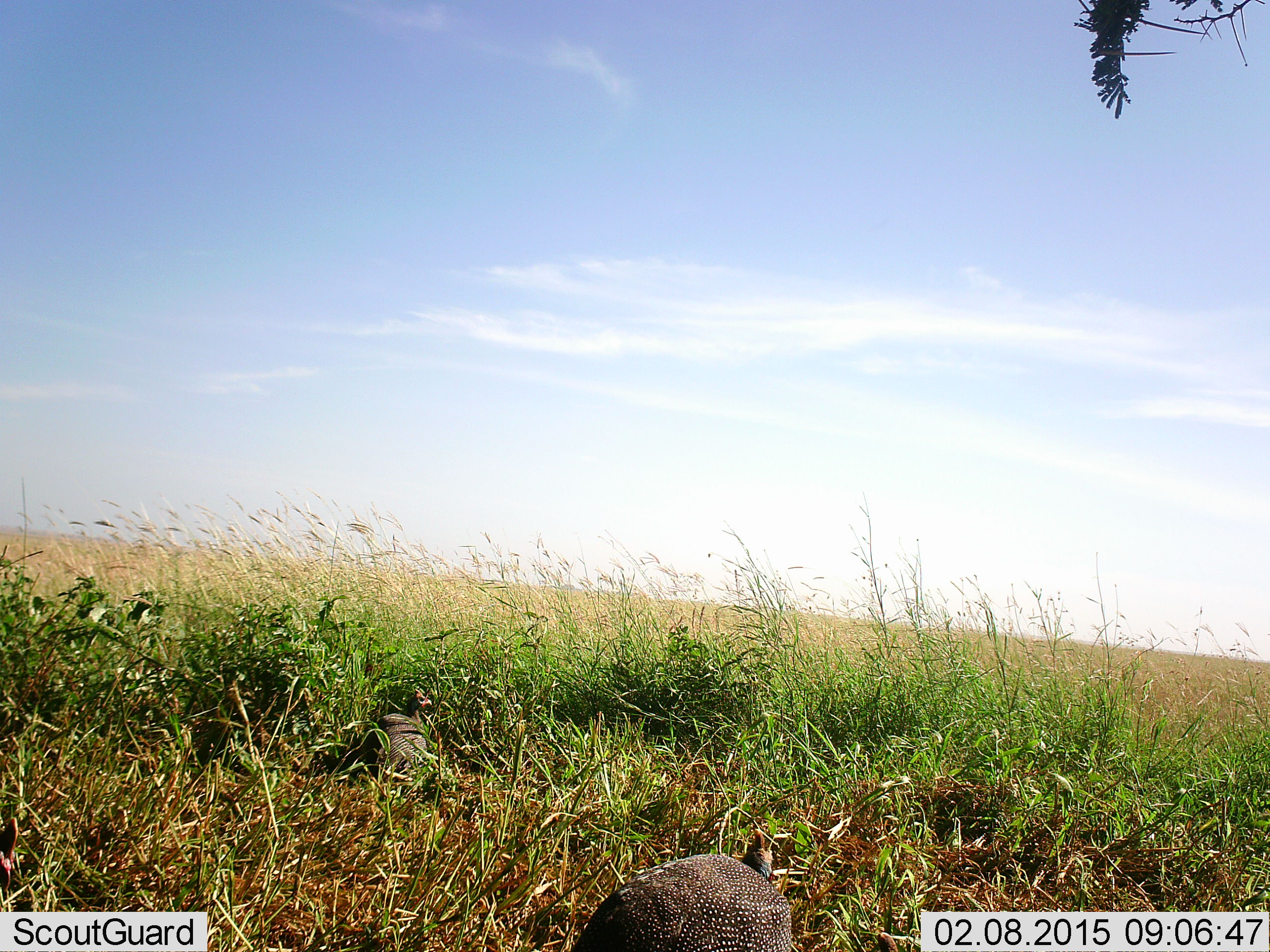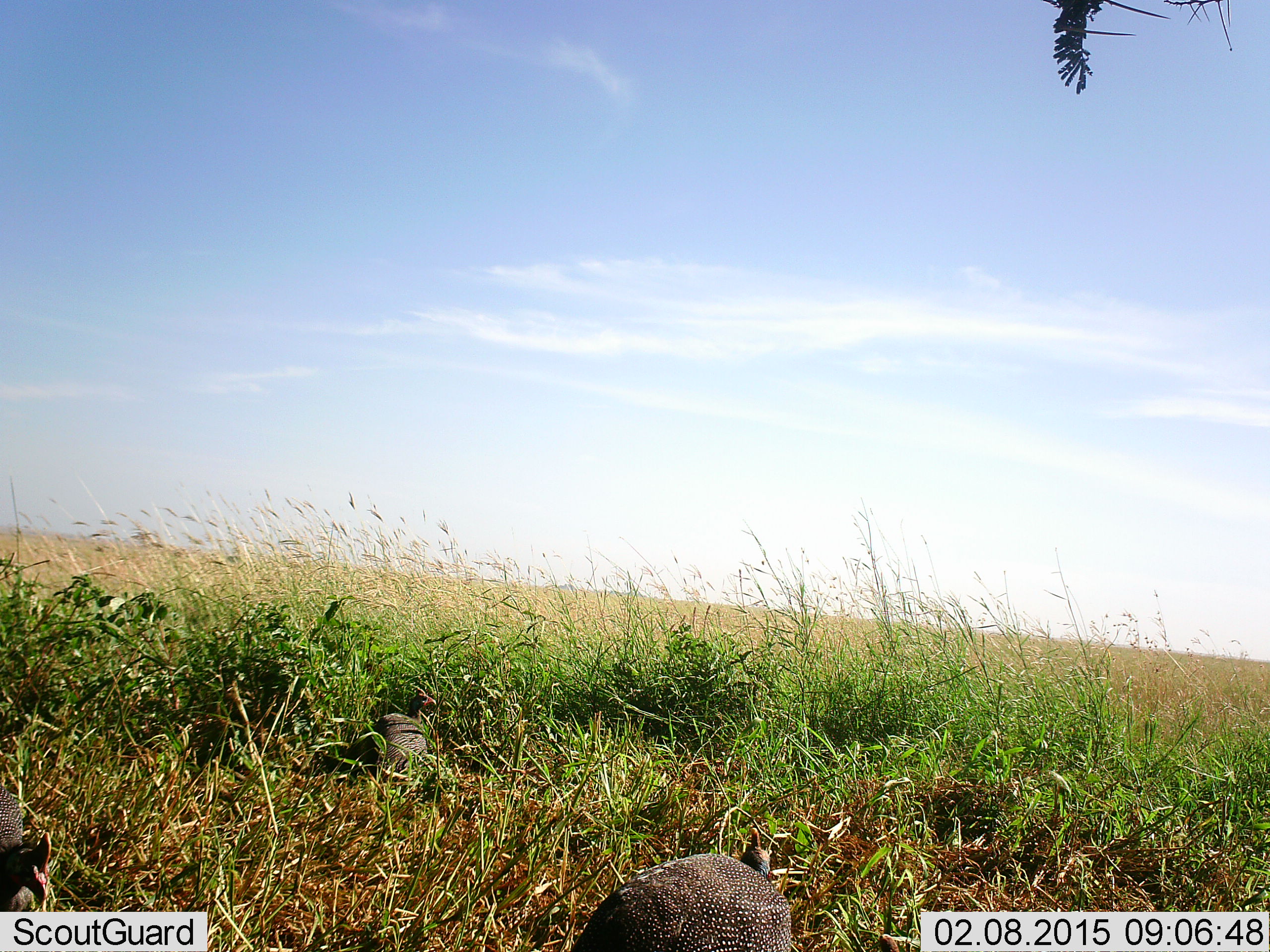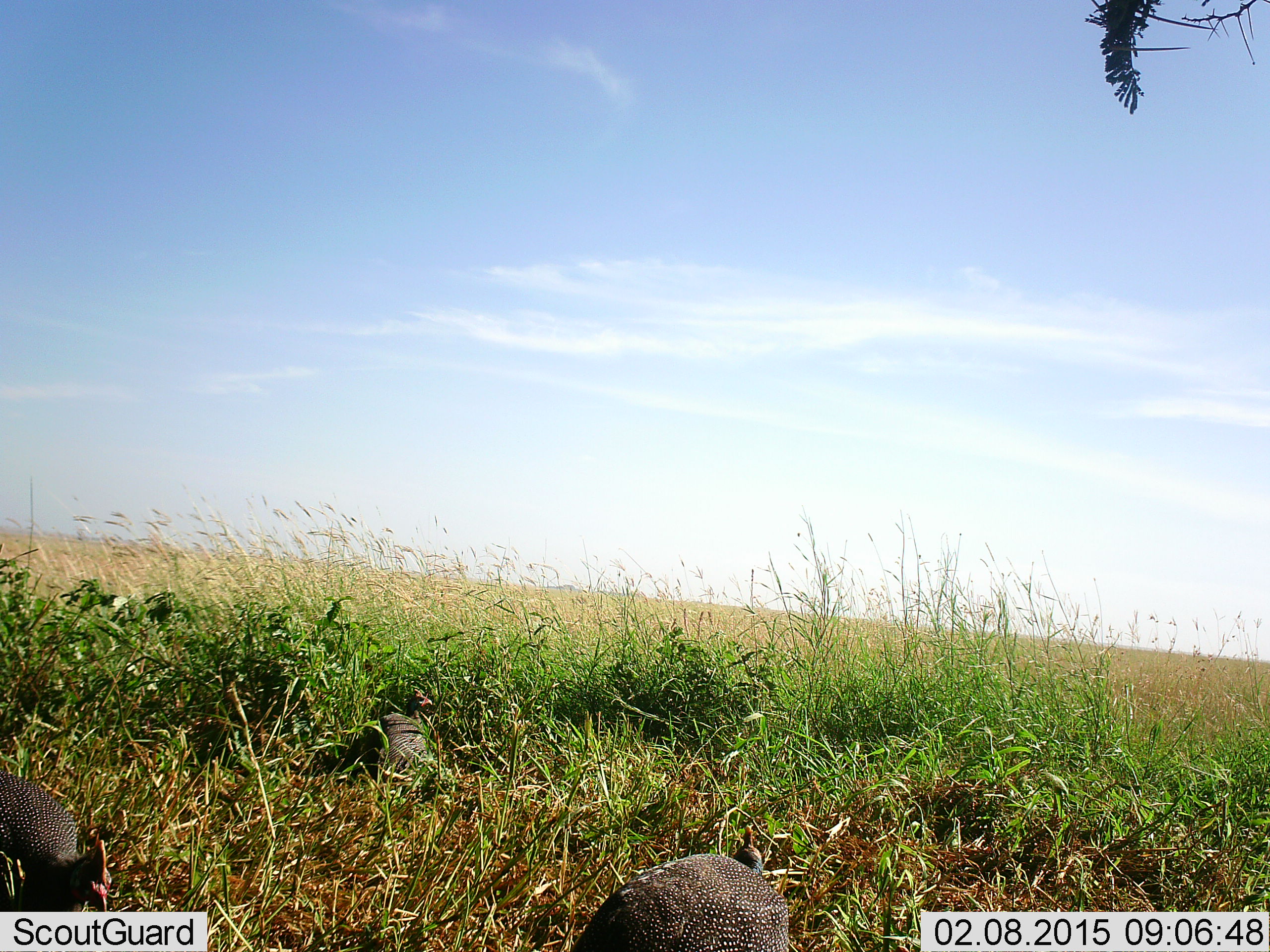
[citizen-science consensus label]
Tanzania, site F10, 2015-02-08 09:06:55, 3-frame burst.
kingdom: Animalia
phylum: Chordata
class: Aves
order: Galliformes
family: Numididae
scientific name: Numididae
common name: guinea fowl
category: guineafowl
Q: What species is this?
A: Guineafowl (guinea fowl) (Numididae).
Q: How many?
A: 3.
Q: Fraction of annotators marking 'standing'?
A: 60%.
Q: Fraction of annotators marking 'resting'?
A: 40%.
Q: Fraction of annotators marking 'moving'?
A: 40%.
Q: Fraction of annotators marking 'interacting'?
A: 0%.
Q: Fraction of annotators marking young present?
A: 0%.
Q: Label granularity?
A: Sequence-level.